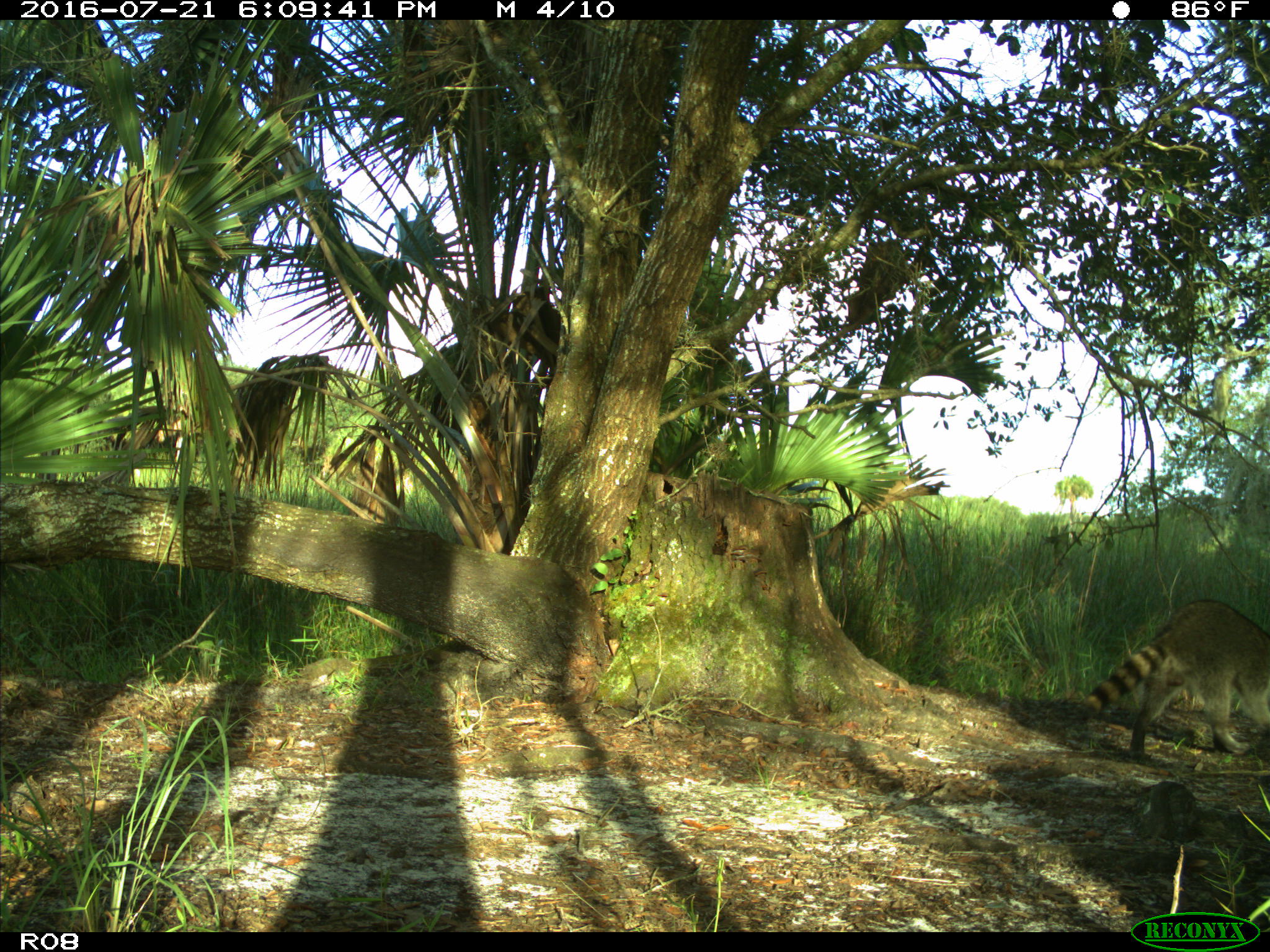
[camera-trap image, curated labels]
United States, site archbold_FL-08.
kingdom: Animalia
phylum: Chordata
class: Mammalia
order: Carnivora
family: Procyonidae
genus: Procyon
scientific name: Procyon lotor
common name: common raccoon